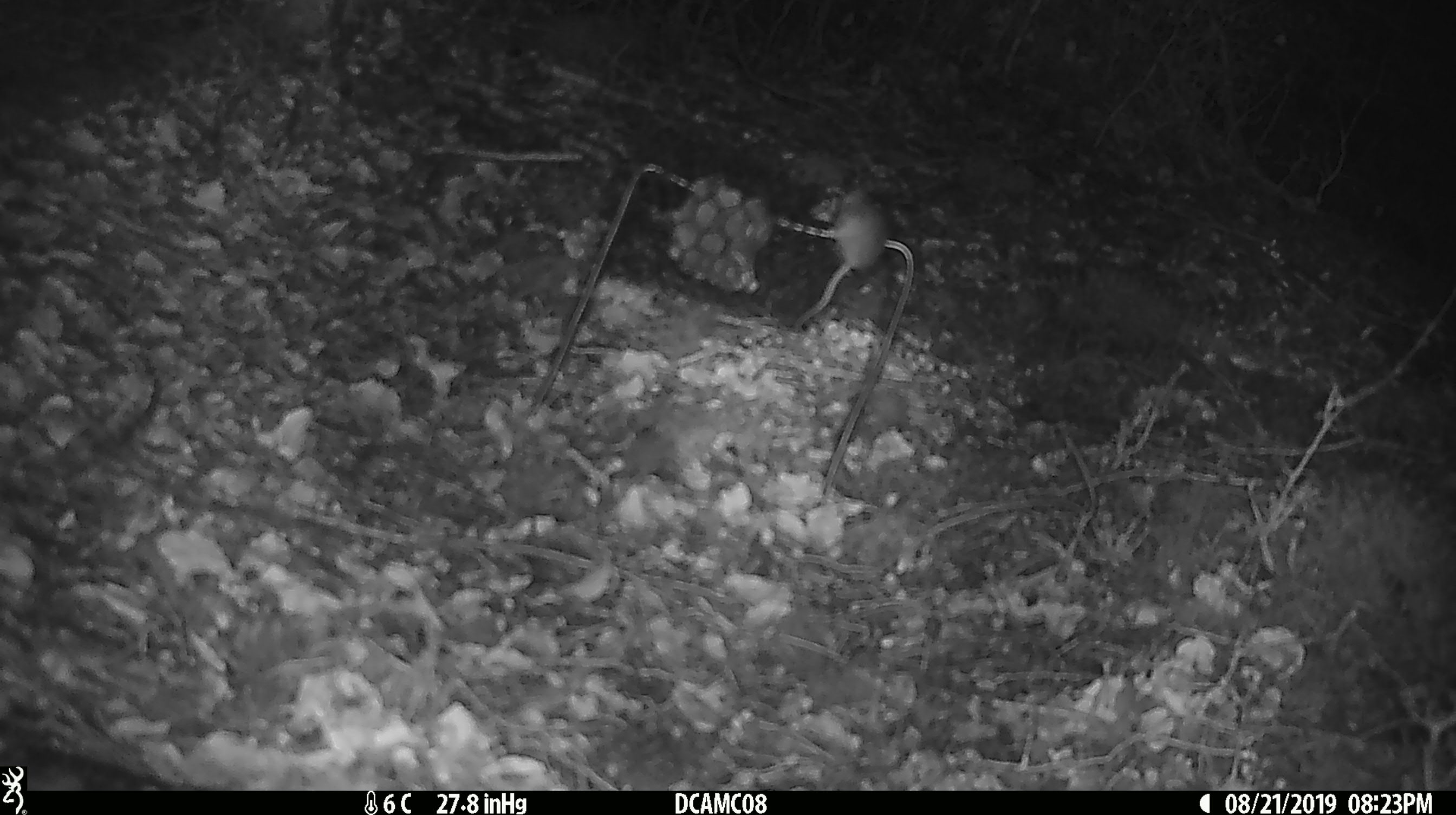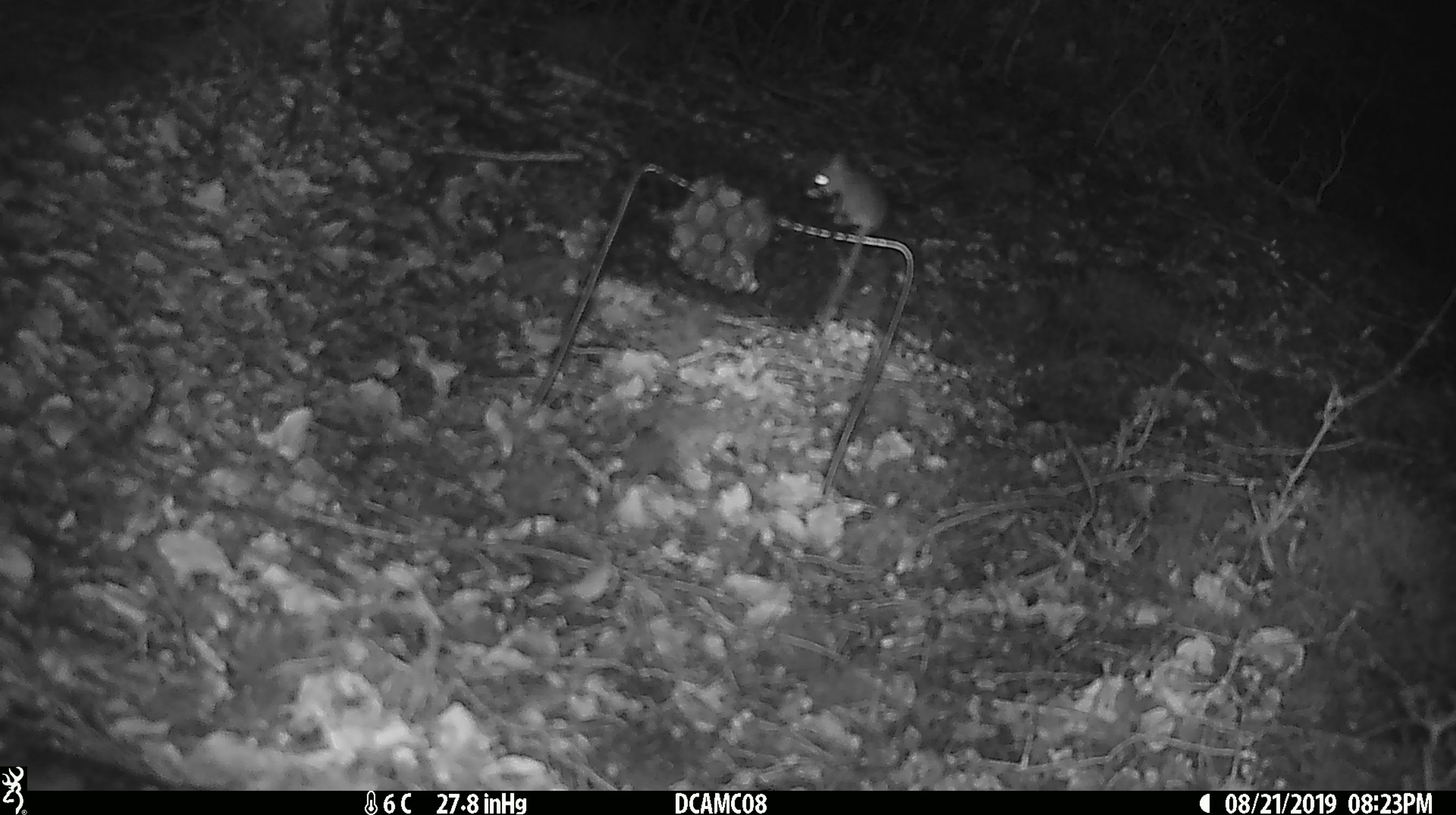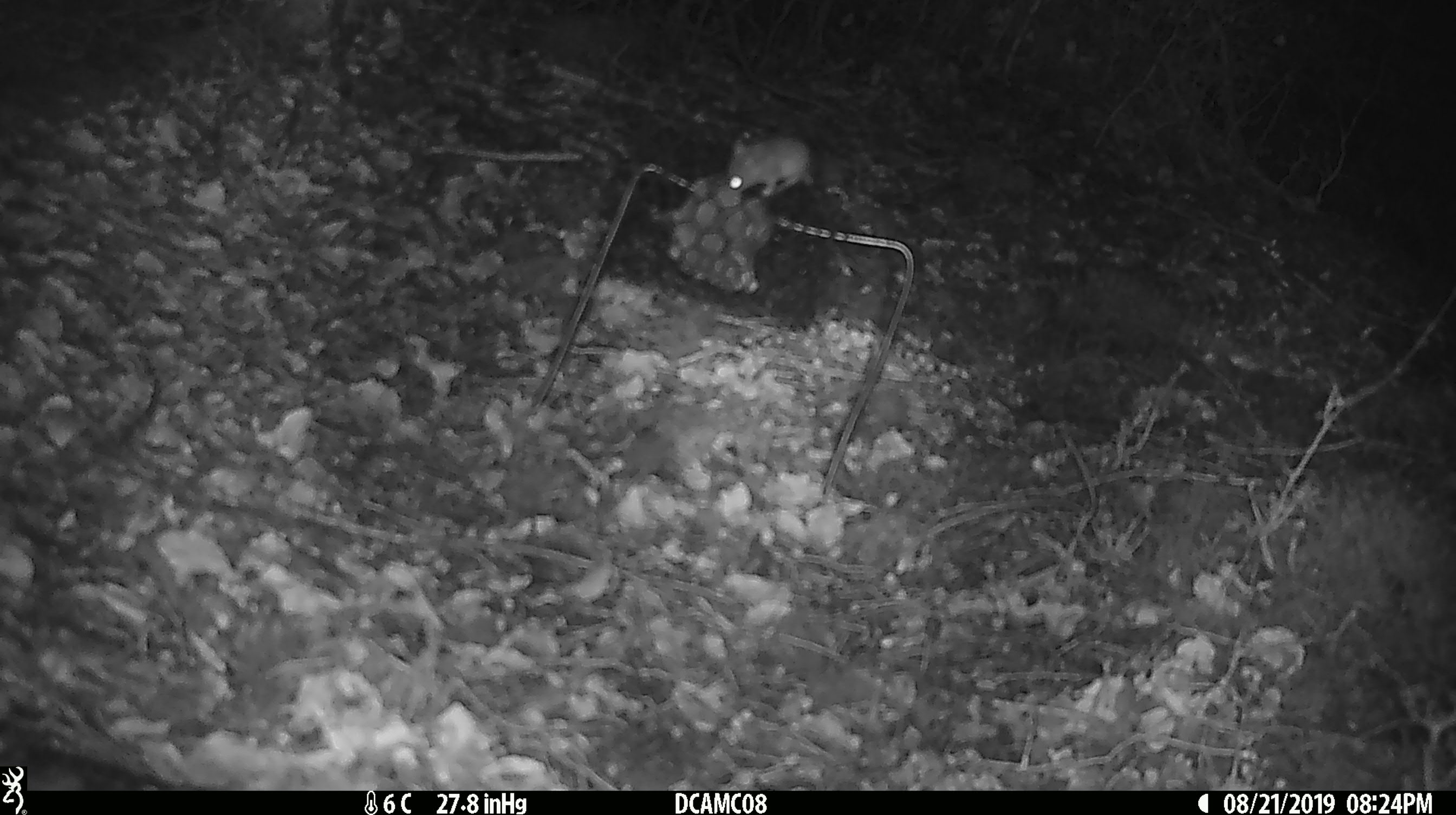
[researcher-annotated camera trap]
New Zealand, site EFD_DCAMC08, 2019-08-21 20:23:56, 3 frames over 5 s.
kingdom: Animalia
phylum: Chordata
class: Mammalia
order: Rodentia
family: Muridae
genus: Mus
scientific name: Mus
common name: mouse